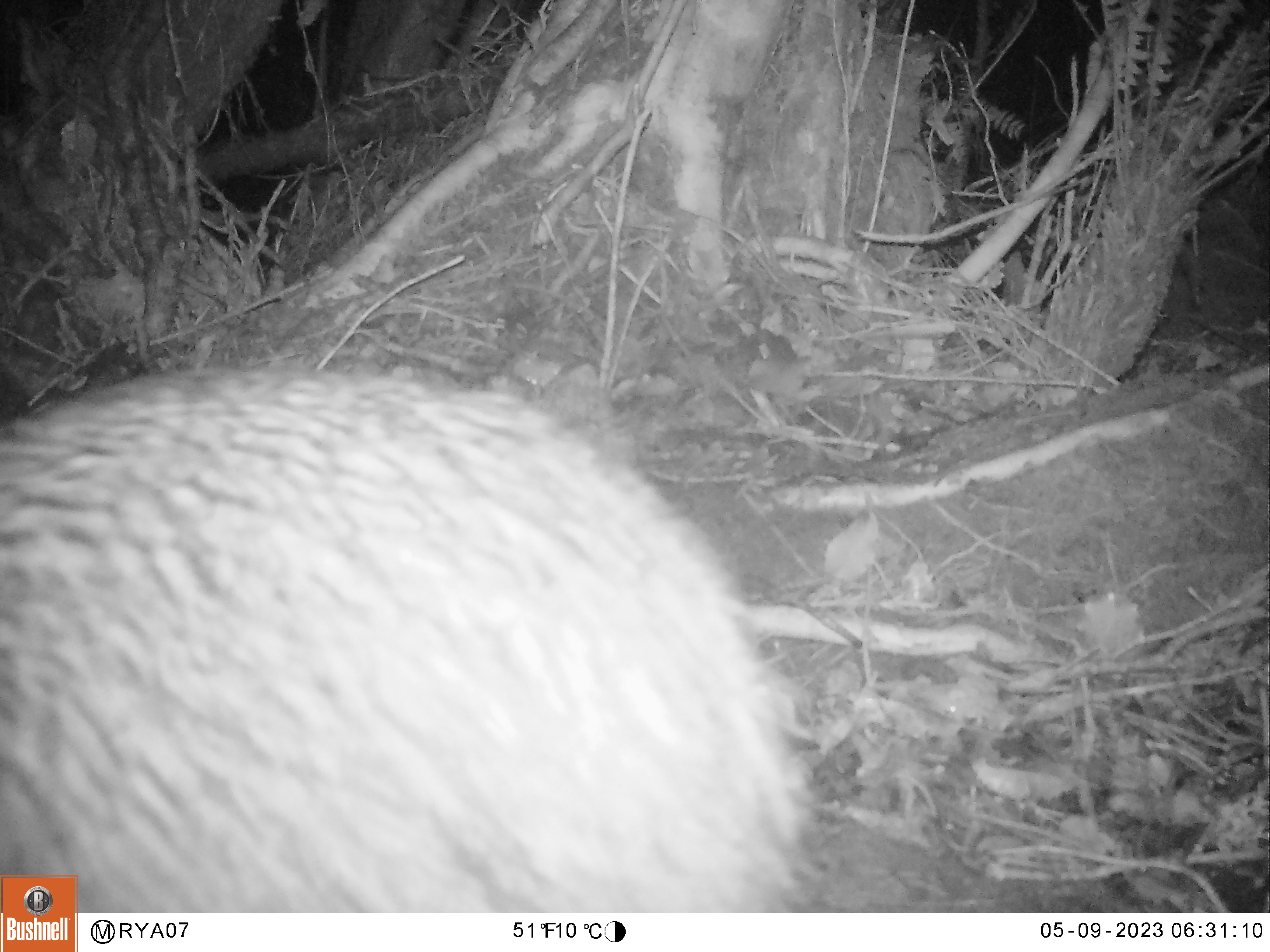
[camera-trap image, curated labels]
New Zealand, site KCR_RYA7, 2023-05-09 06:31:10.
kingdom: Animalia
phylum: Chordata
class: Aves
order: Apterygiformes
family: Apterygidae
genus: Apteryx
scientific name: Apteryx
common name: kiwi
Kiwi (Apteryx).